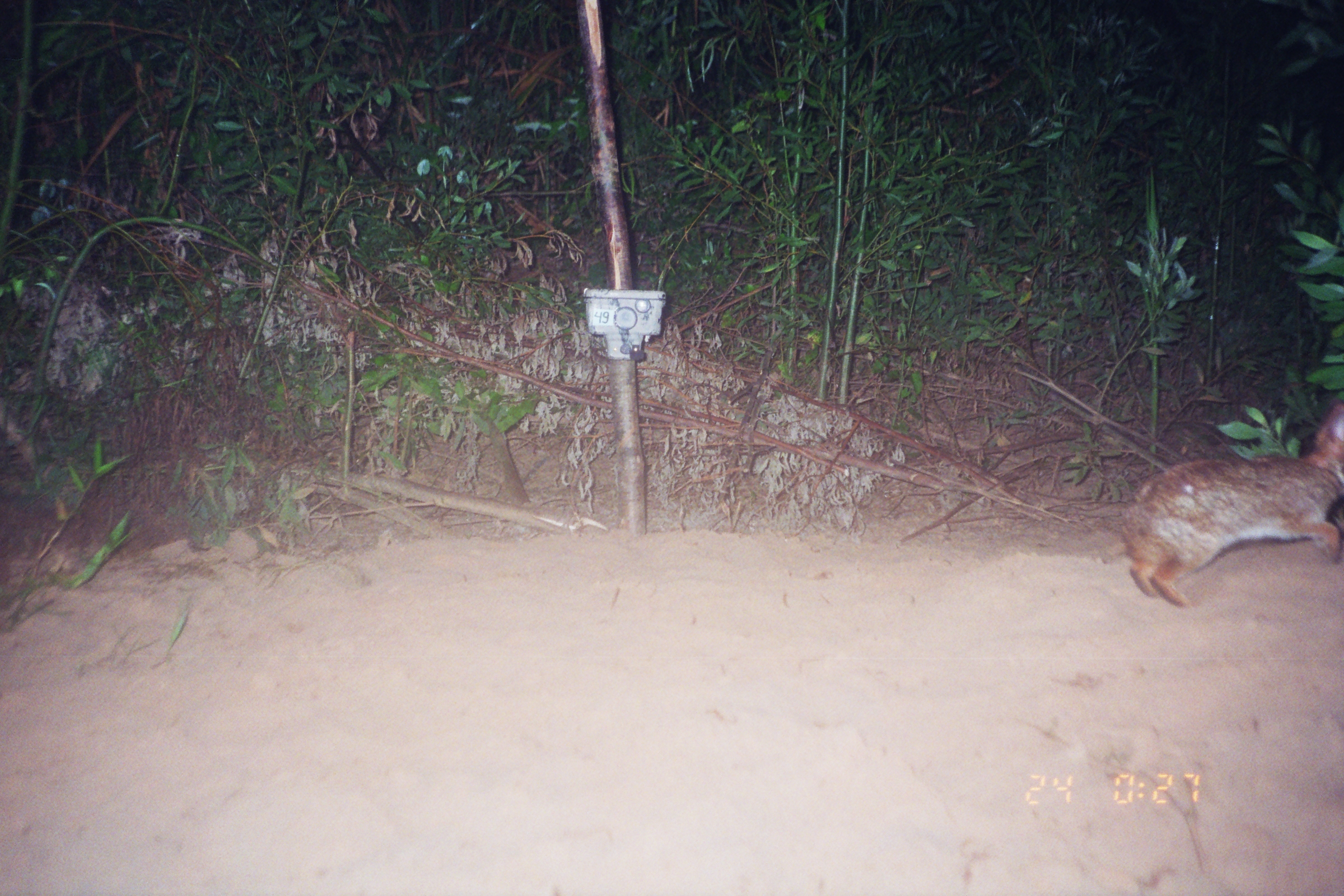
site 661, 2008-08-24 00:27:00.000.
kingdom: Animalia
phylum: Chordata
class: Mammalia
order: Lagomorpha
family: Leporidae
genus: Sylvilagus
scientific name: Sylvilagus brasiliensis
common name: tapeti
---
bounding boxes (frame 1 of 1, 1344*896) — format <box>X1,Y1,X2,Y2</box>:
sylvilagus brasiliensis: <box>1120,404,1343,607</box>